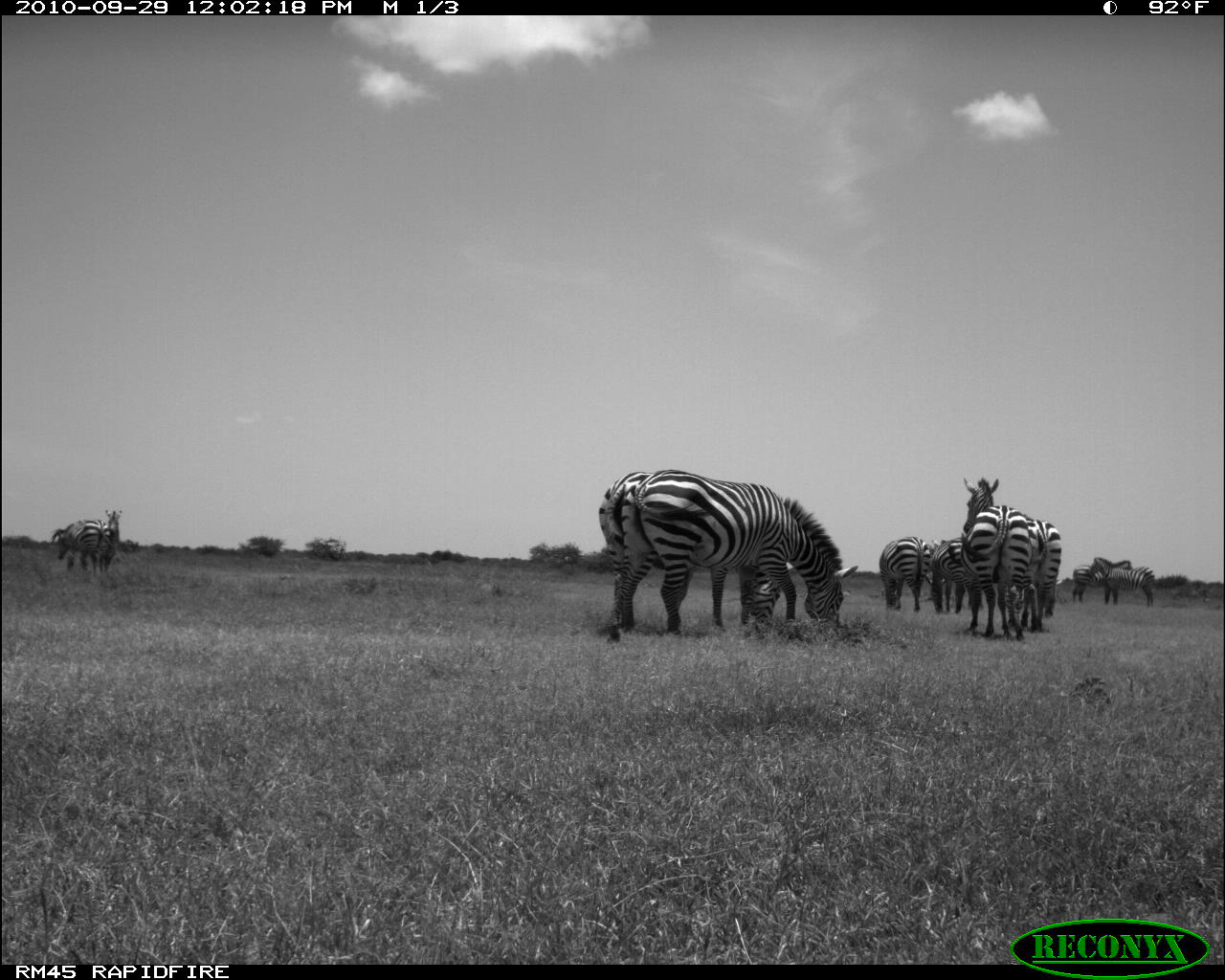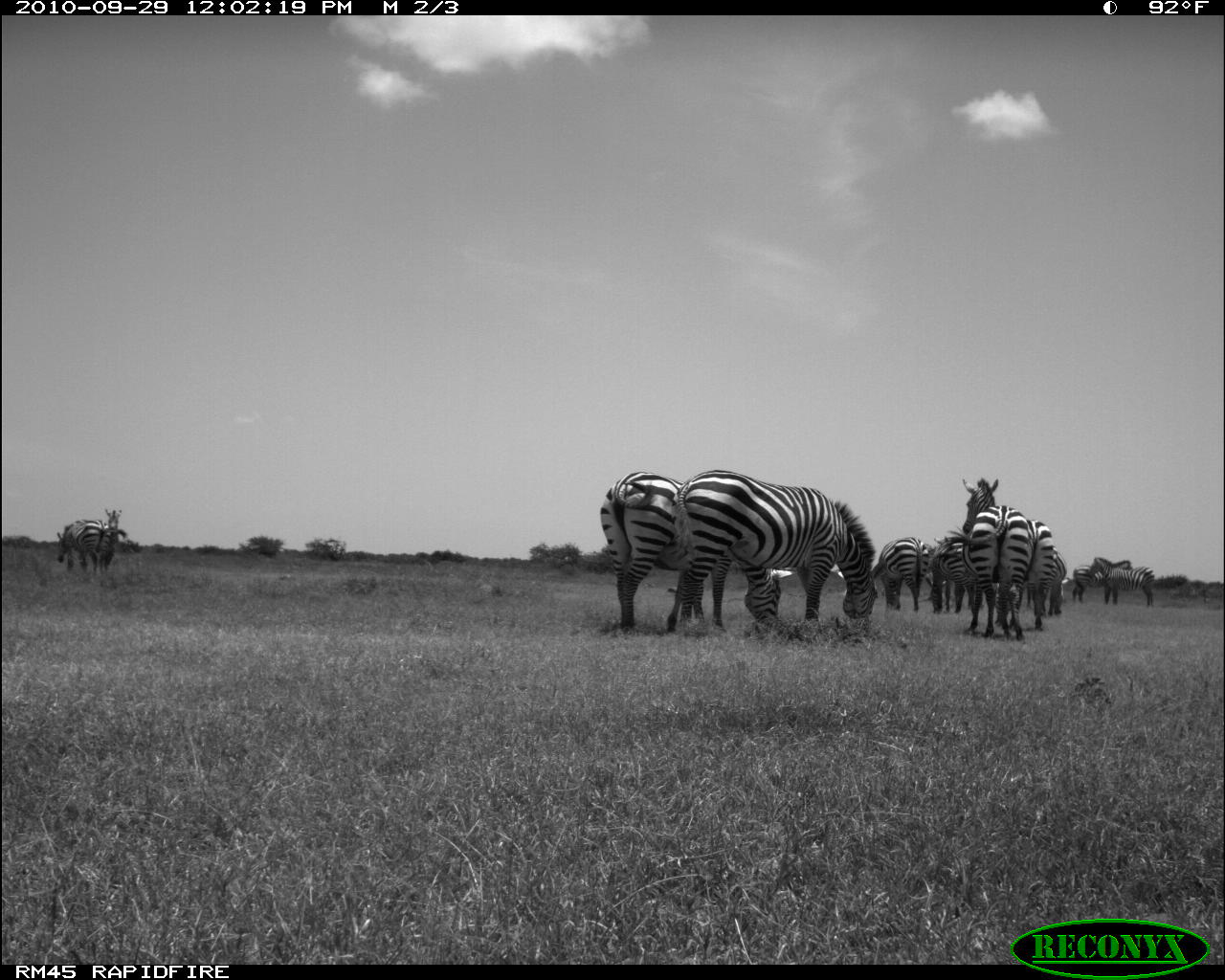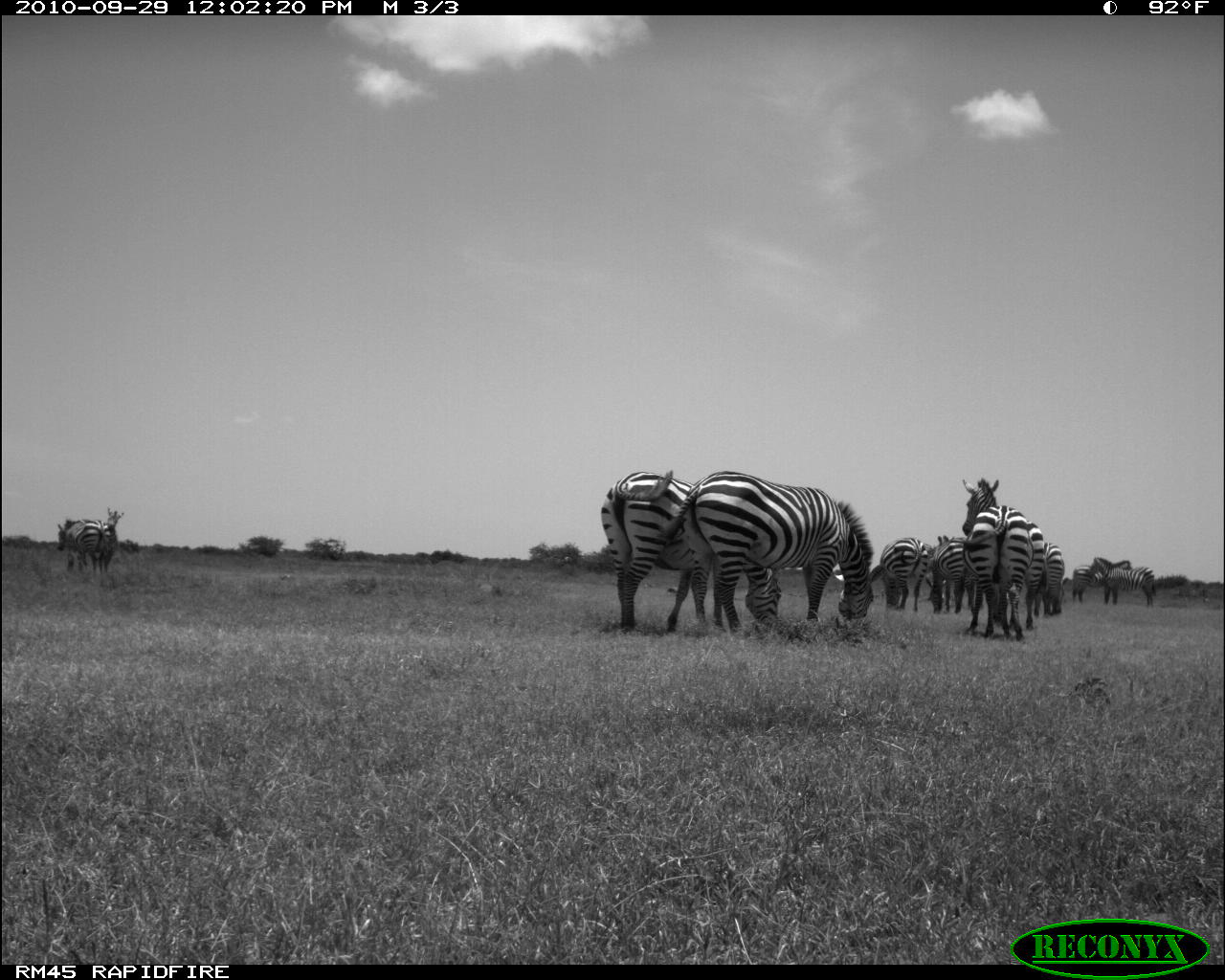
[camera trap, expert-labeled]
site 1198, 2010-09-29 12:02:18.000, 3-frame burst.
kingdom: Animalia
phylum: Chordata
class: Mammalia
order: Perissodactyla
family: Equidae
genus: Equus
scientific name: Equus quagga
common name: plains zebra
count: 10